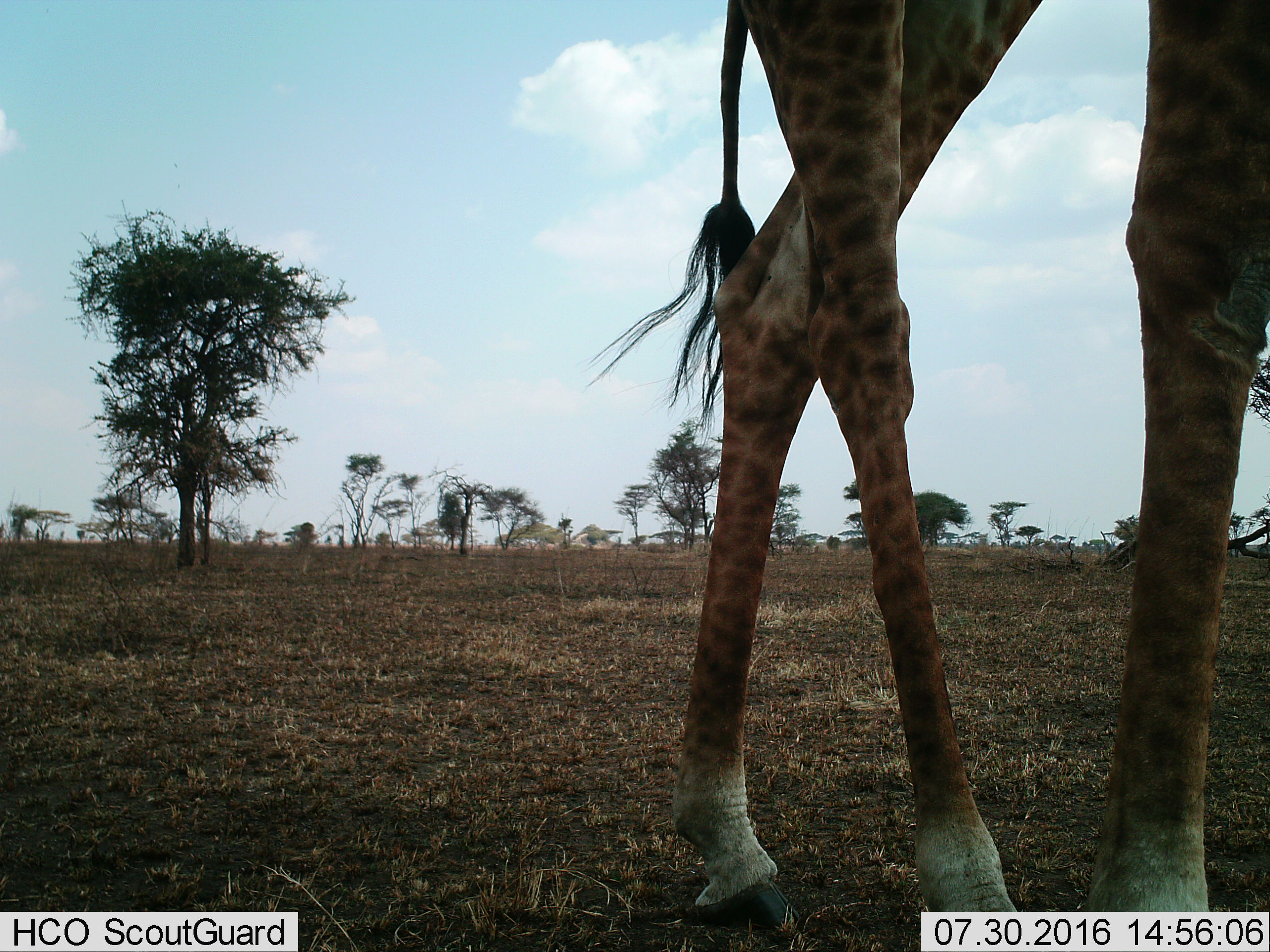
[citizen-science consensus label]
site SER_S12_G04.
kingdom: Animalia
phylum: Chordata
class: Mammalia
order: Artiodactyla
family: Giraffidae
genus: Giraffa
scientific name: Giraffa camelopardalis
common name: giraffe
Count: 1.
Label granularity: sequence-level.